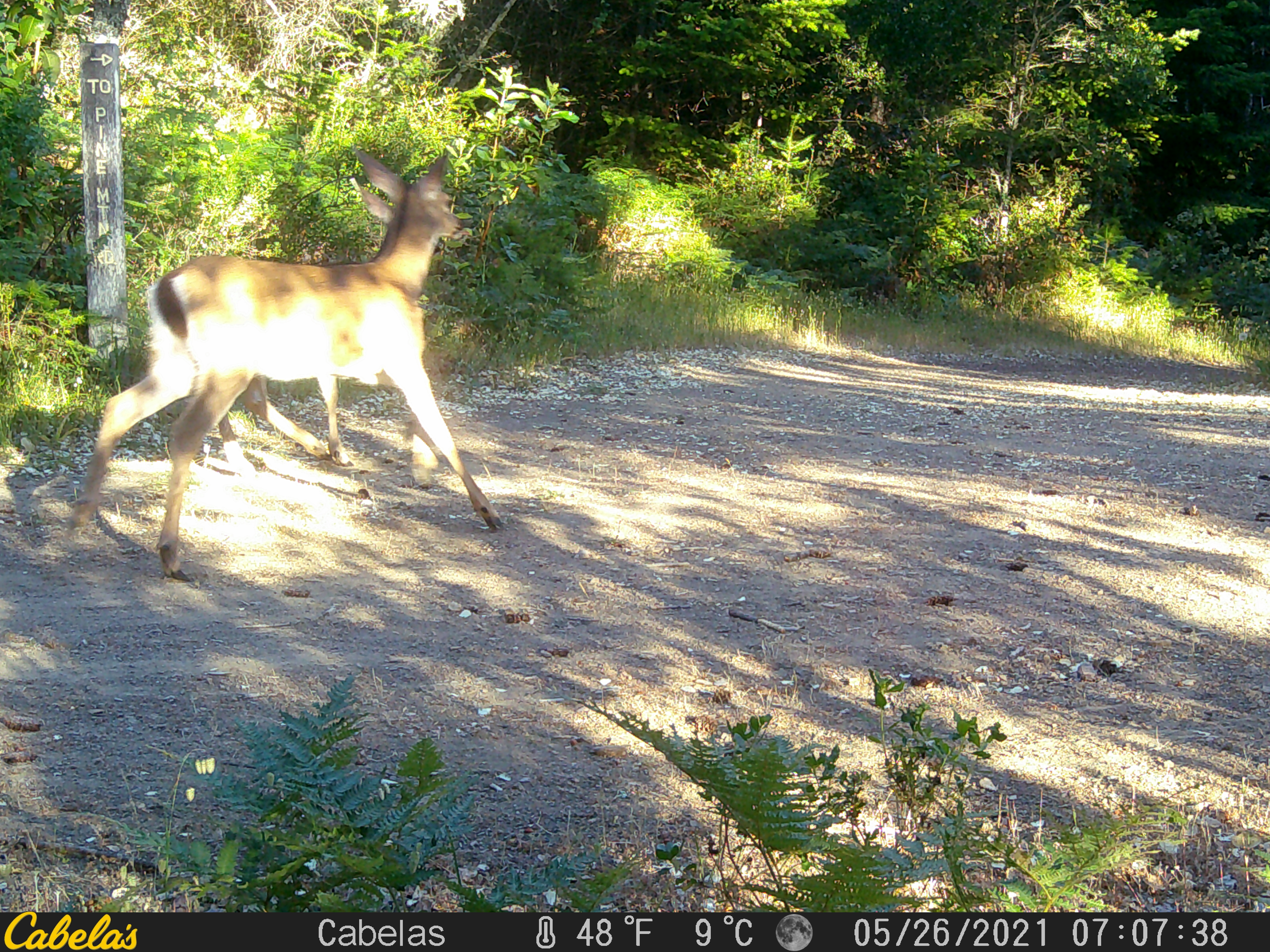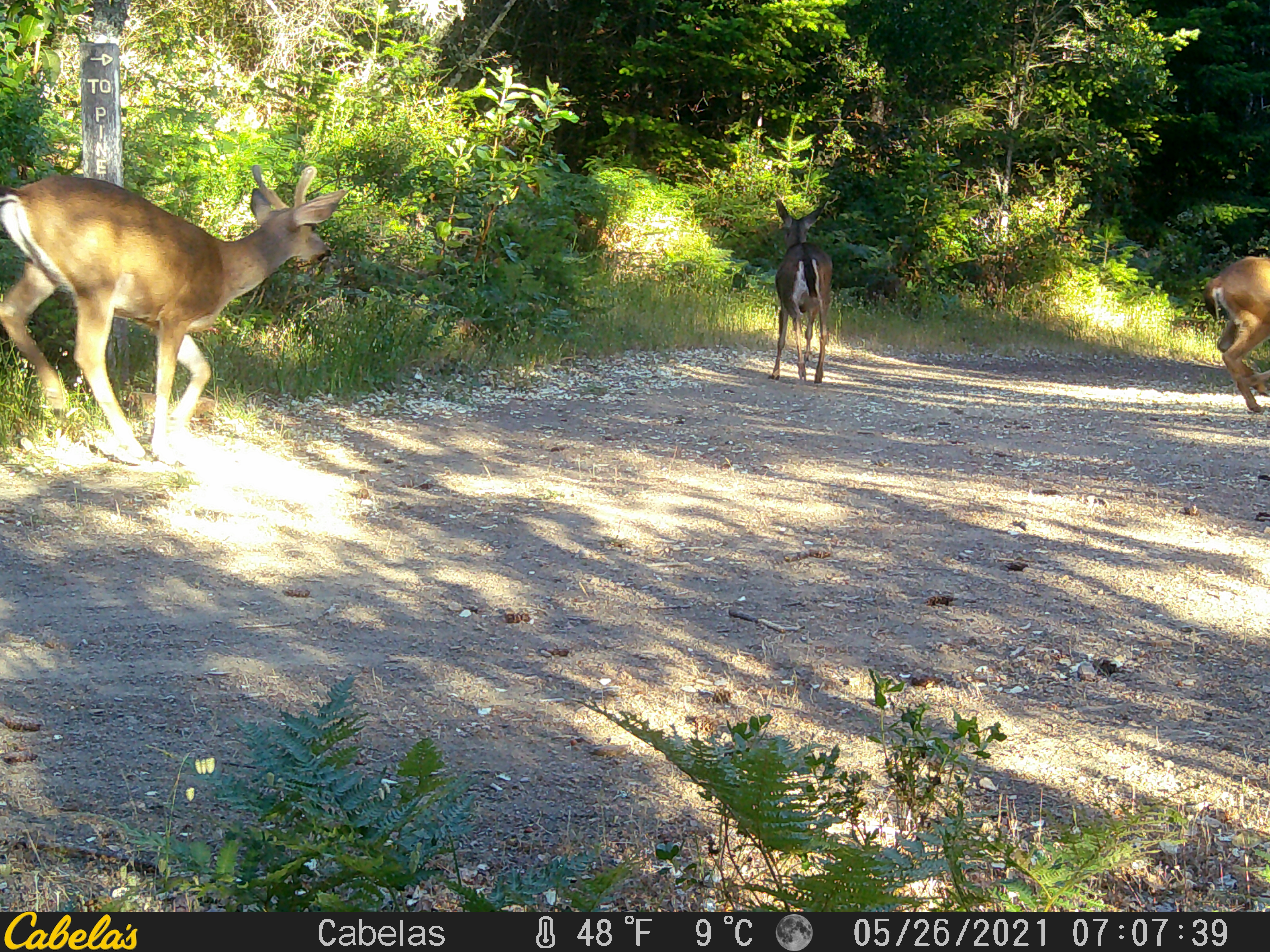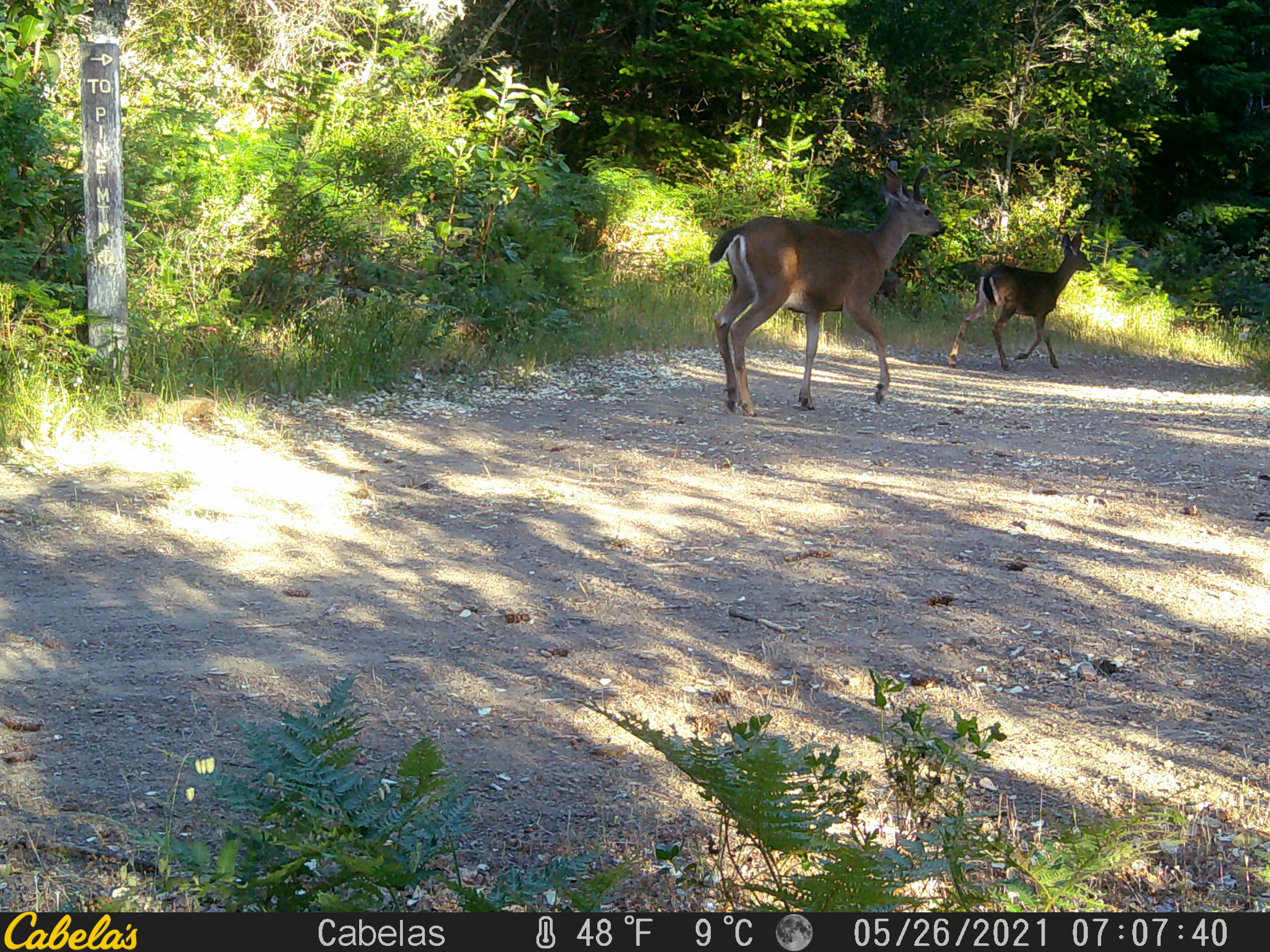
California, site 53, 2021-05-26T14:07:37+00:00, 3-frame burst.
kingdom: Animalia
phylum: Chordata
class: Mammalia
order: Artiodactyla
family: Cervidae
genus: Odocoileus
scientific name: Odocoileus hemionus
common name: mule deer